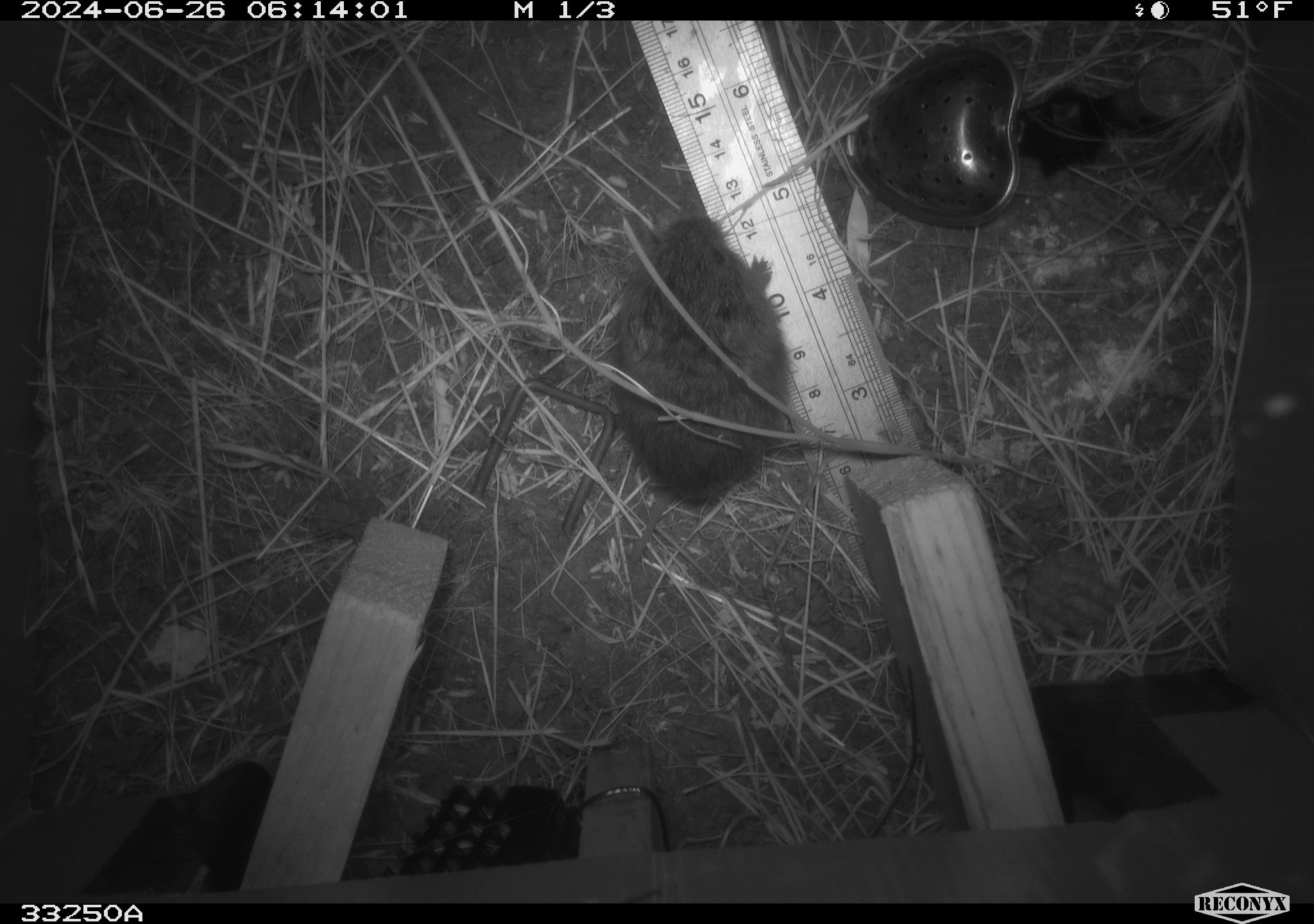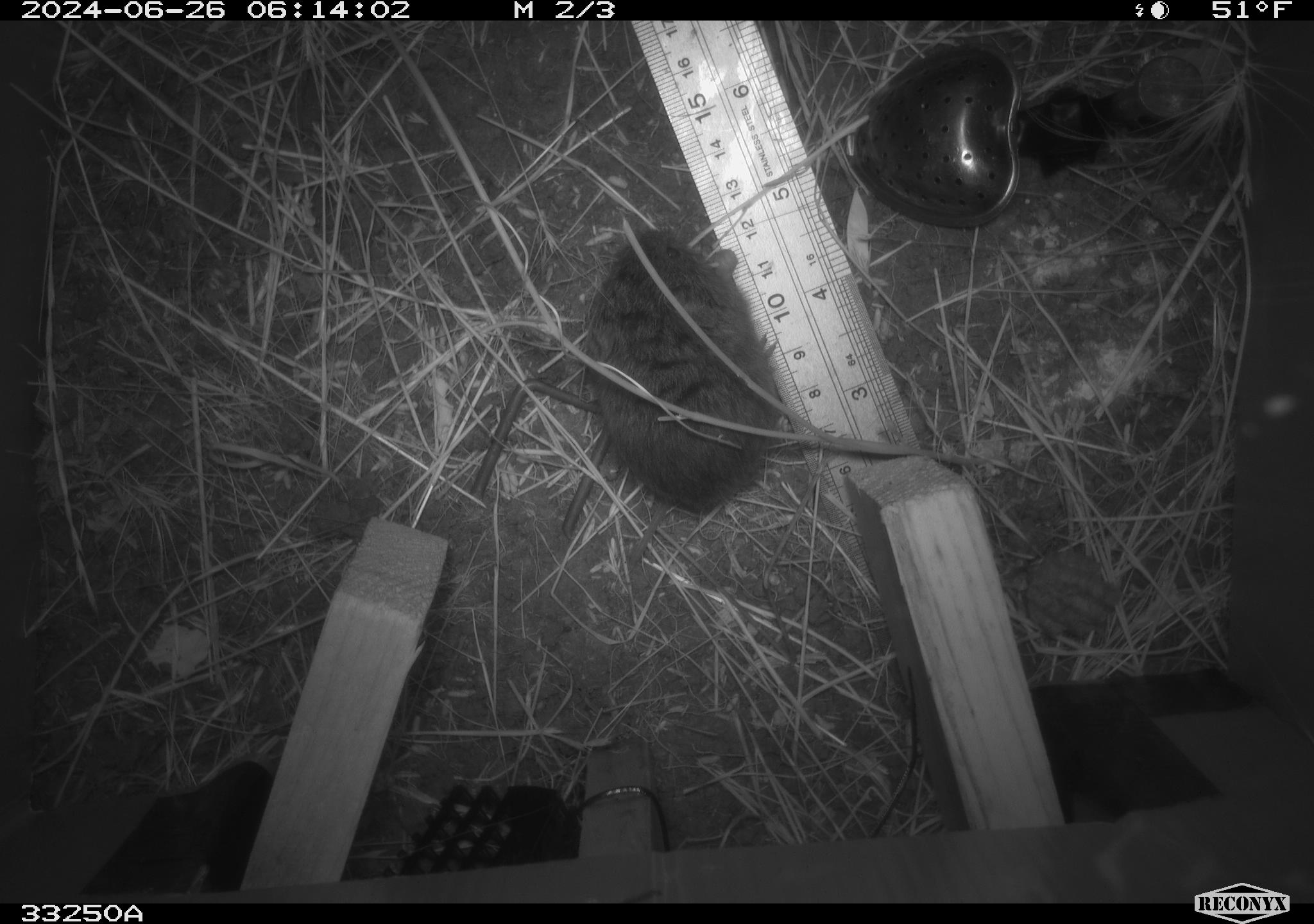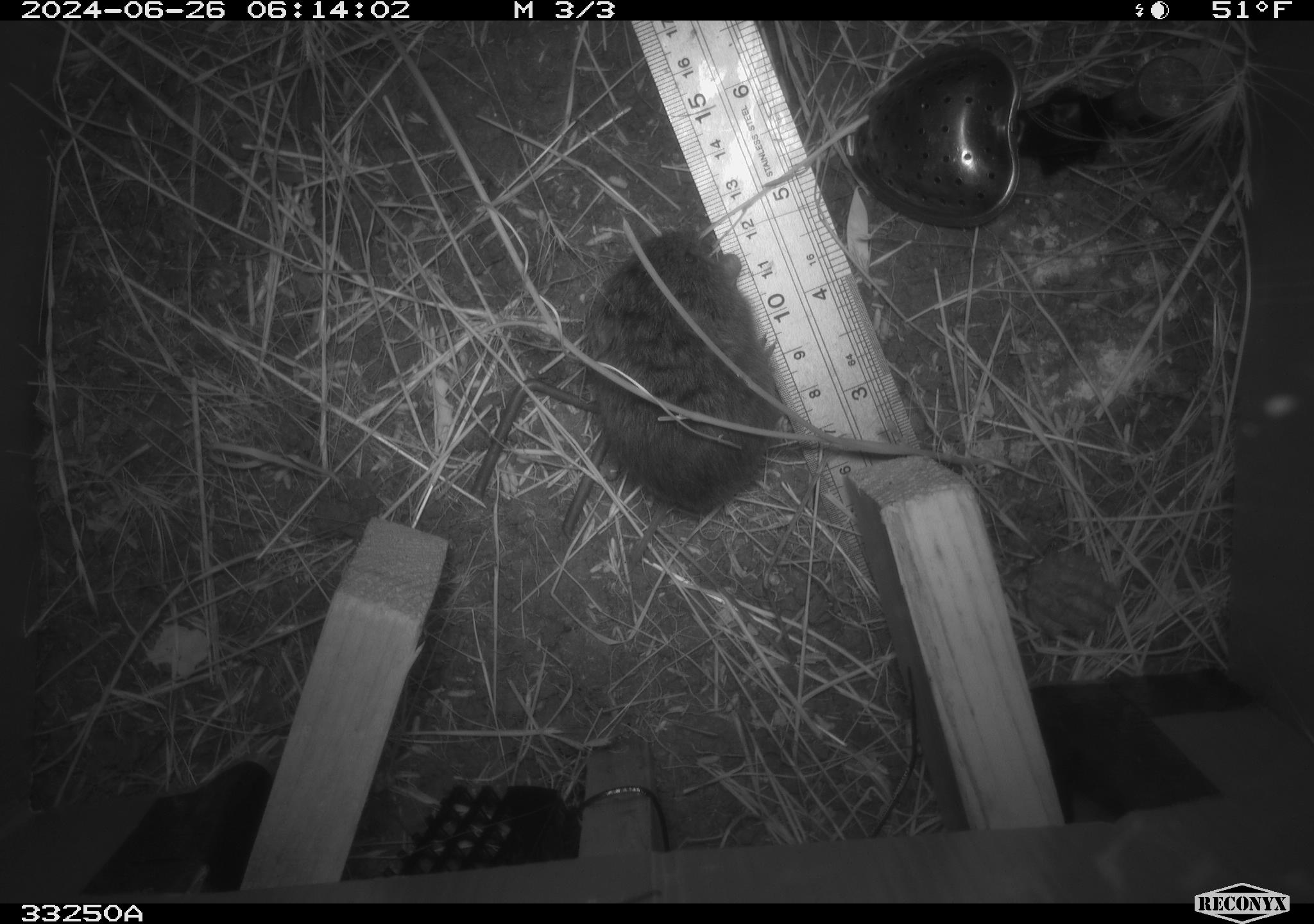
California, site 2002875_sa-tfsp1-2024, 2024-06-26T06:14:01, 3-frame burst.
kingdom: Animalia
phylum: Chordata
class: Mammalia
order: Rodentia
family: Cricetidae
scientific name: Arvicolinae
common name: voles, lemmings, and muskrats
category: arvicolinae subfamily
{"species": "arvicolinae subfamily (voles, lemmings, and muskrats) (Arvicolinae)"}